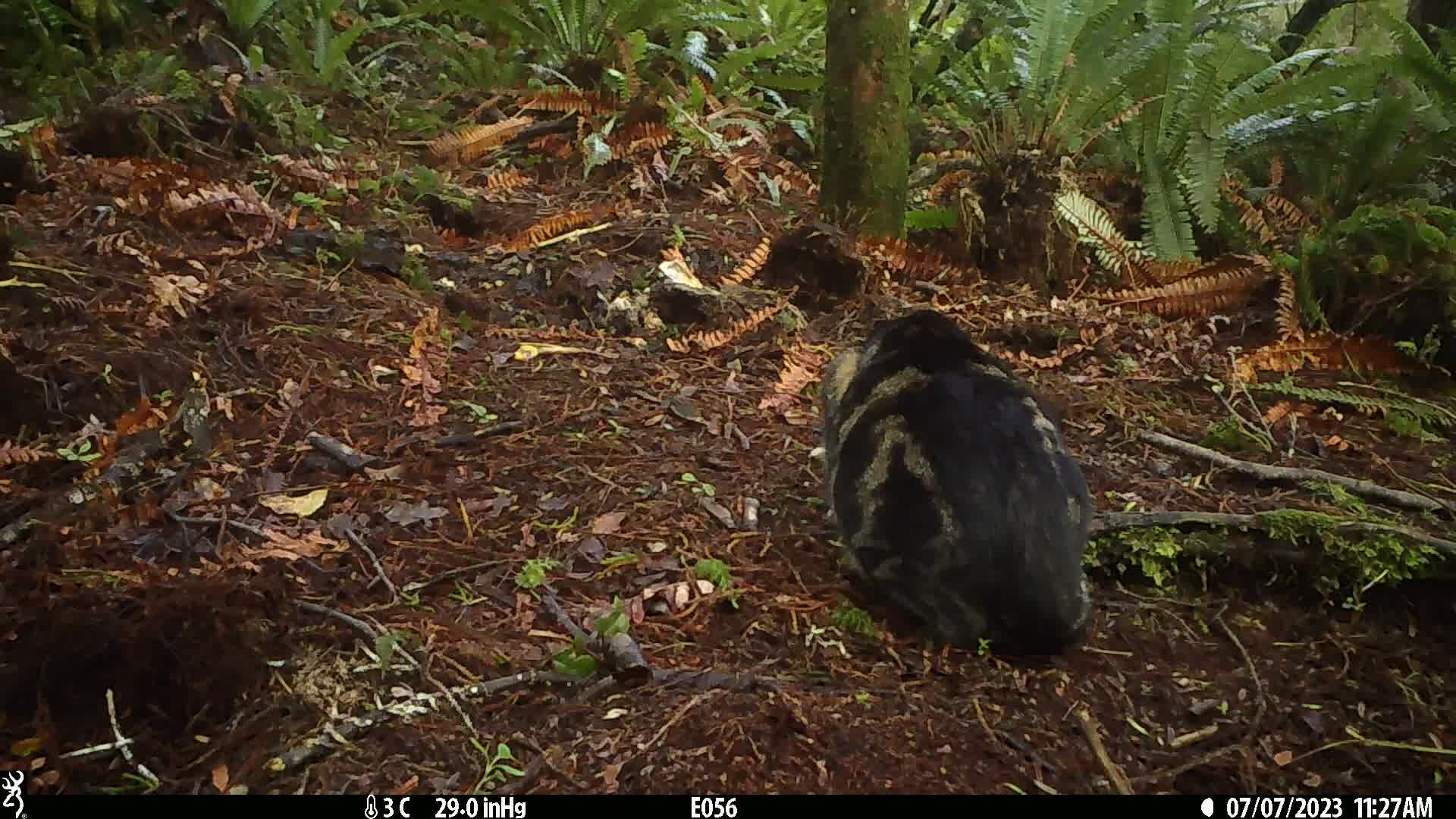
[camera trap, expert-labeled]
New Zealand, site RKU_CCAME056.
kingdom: Animalia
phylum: Chordata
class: Mammalia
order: Carnivora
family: Felidae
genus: Felis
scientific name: Felis catus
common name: domestic cat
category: cat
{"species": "cat (domestic cat) (Felis catus)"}